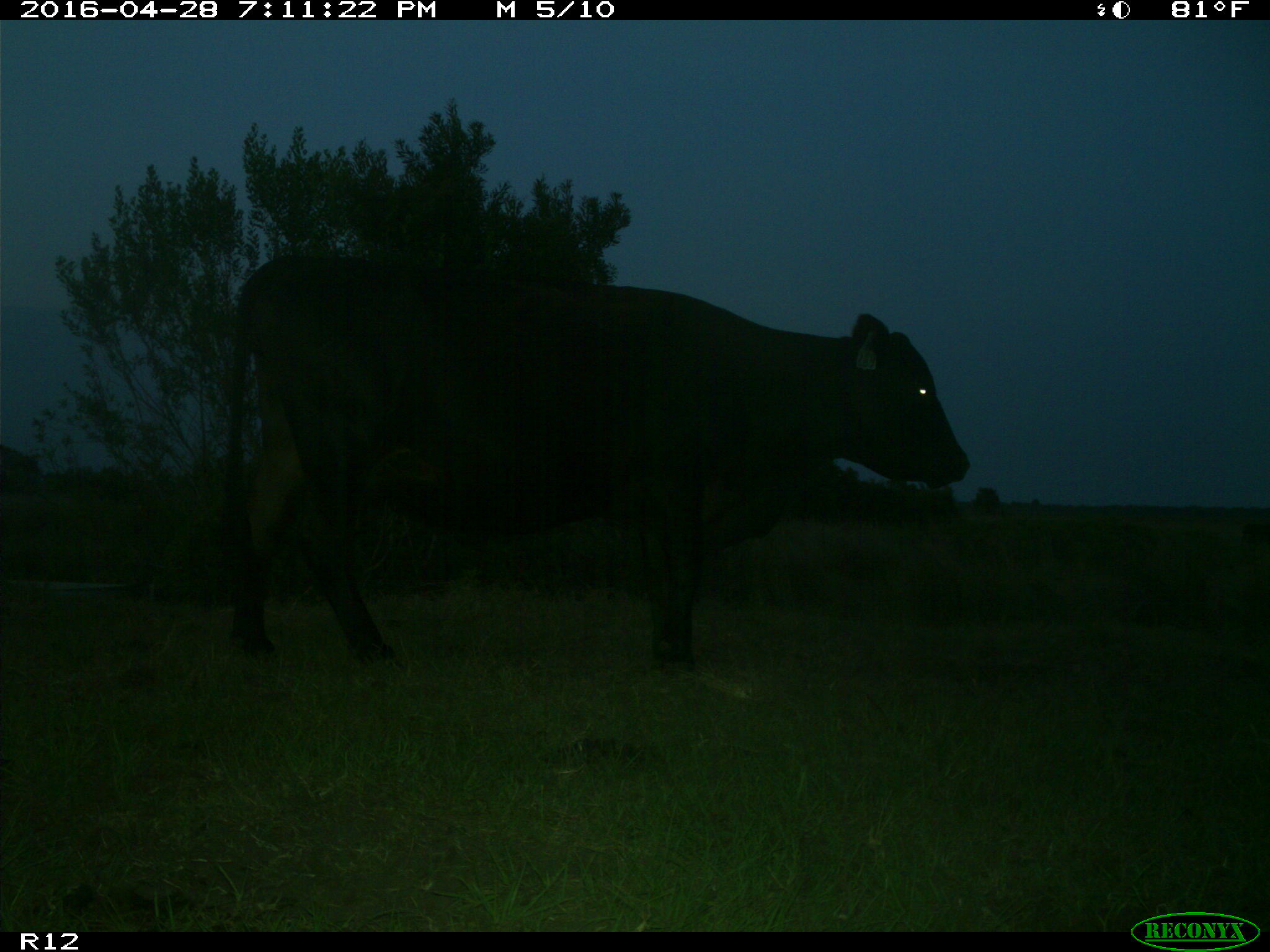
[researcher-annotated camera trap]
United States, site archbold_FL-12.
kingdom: Animalia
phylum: Chordata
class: Mammalia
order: Artiodactyla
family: Bovidae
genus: Bos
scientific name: Bos taurus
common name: domestic cow